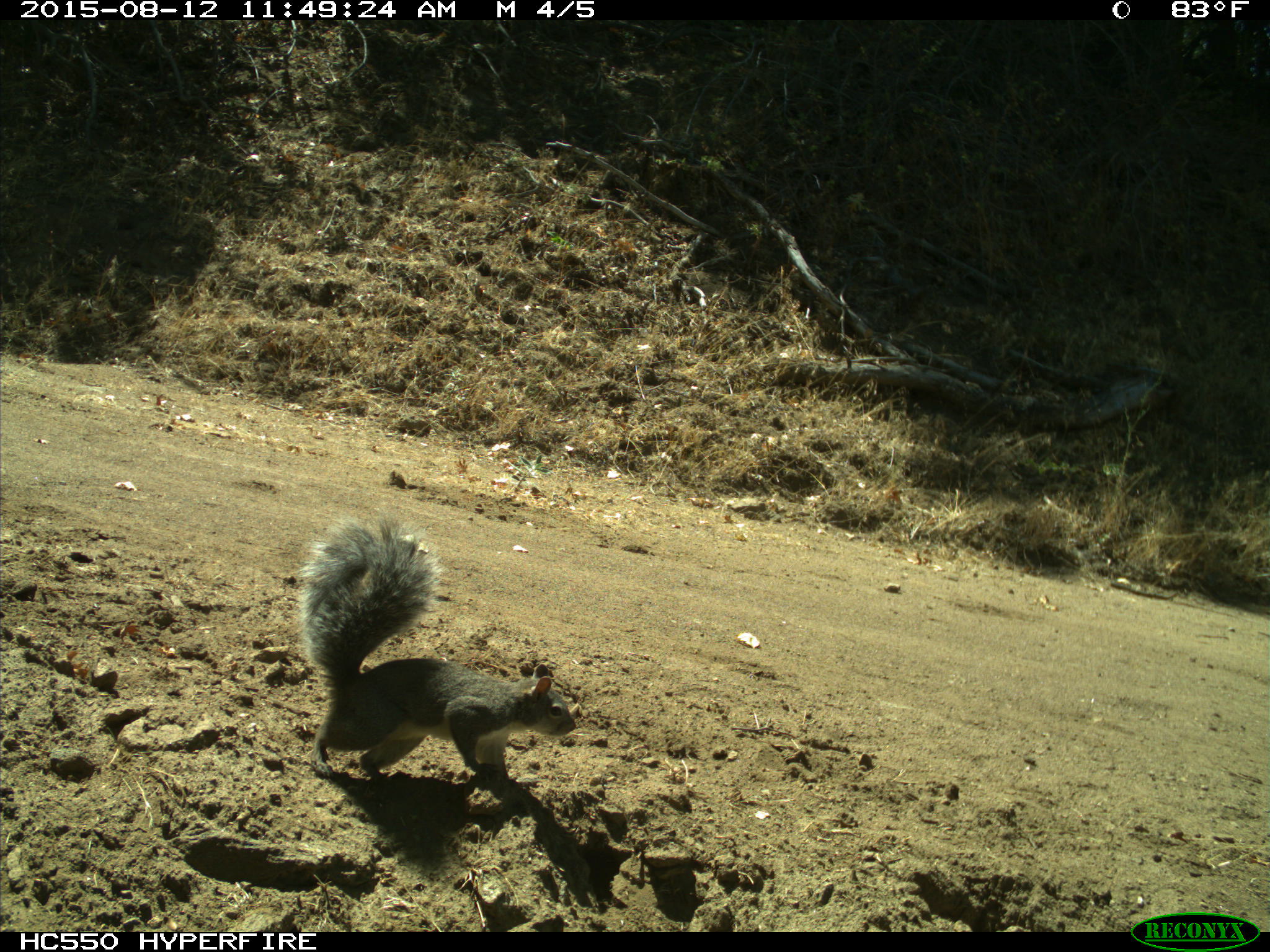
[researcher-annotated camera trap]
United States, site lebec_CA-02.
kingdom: Animalia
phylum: Chordata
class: Mammalia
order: Rodentia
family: Sciuridae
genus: Sciurus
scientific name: Sciurus carolinensis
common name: eastern gray squirrel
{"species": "Sciurus carolinensis (eastern gray squirrel)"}